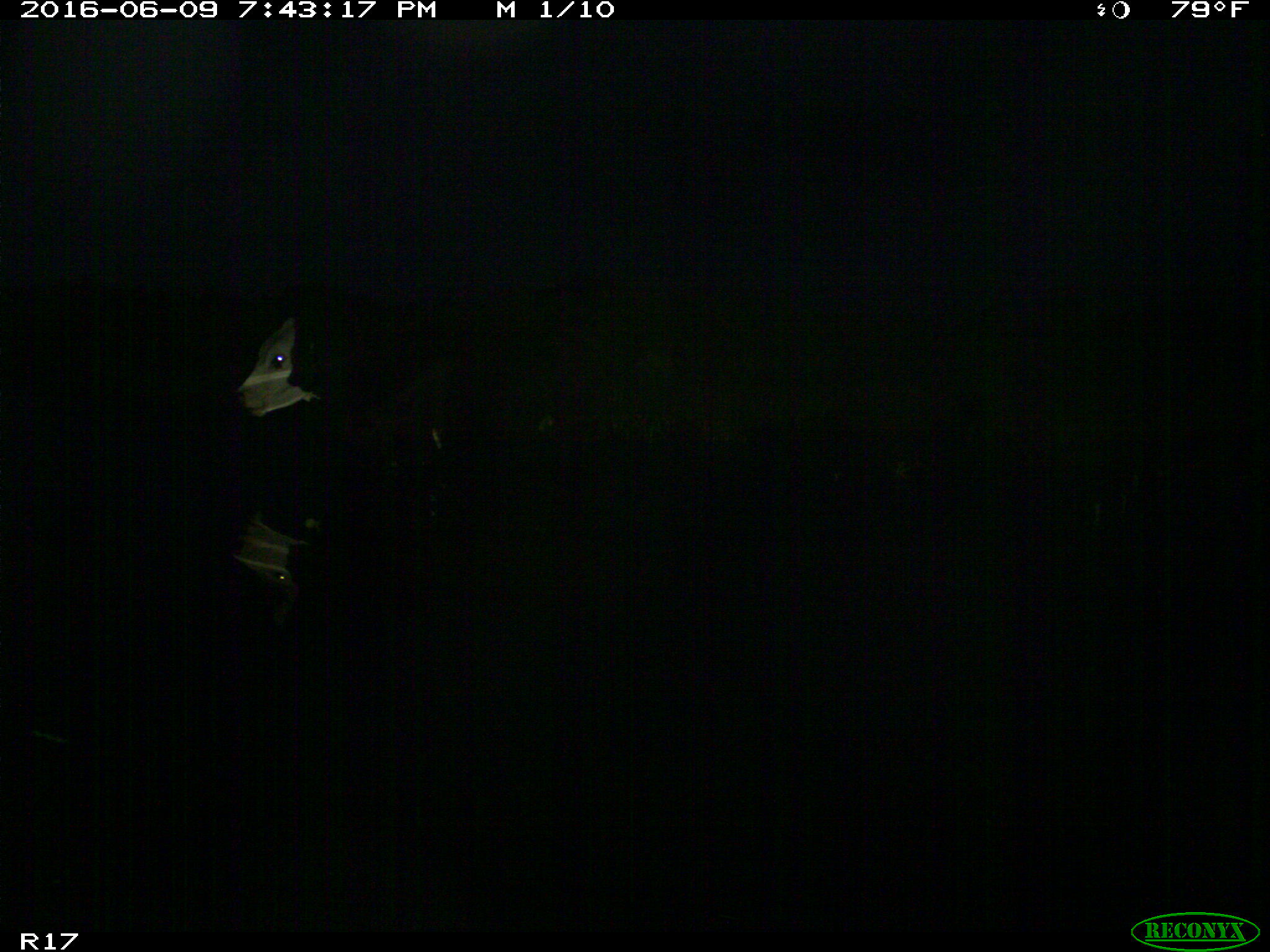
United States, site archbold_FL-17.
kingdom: Animalia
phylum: Chordata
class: Mammalia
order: Artiodactyla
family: Bovidae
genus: Bos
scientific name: Bos taurus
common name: domestic cow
Bos taurus (domestic cow).